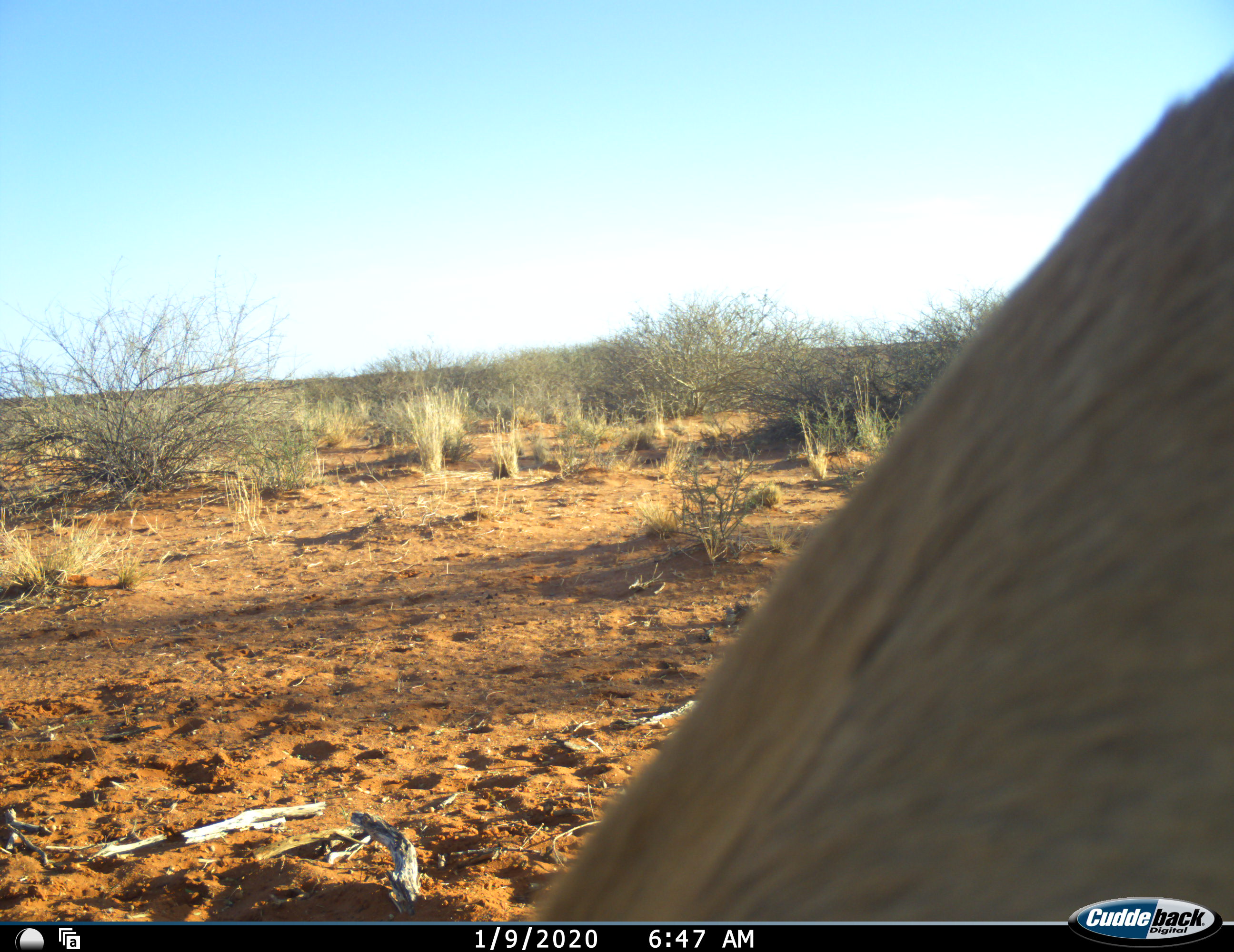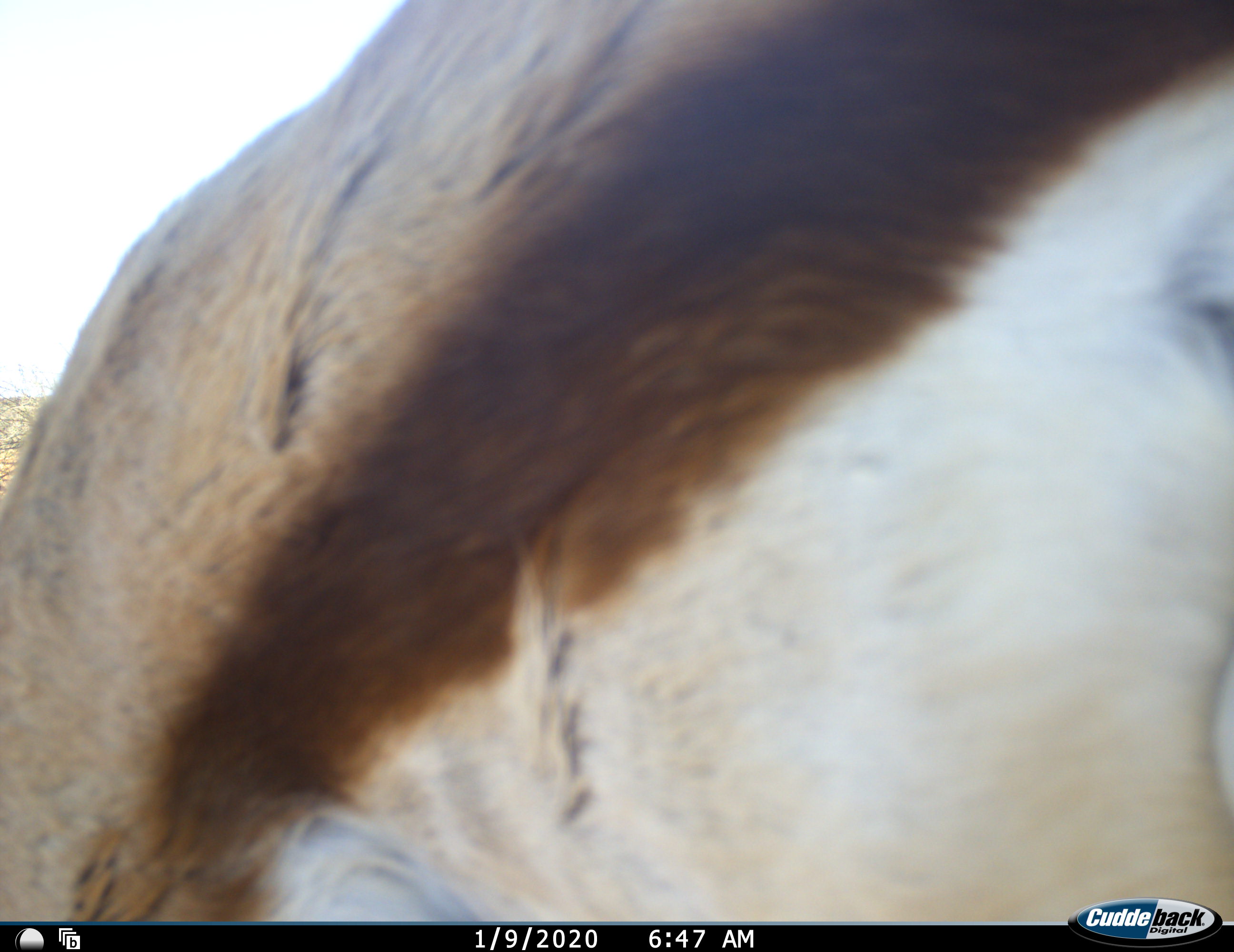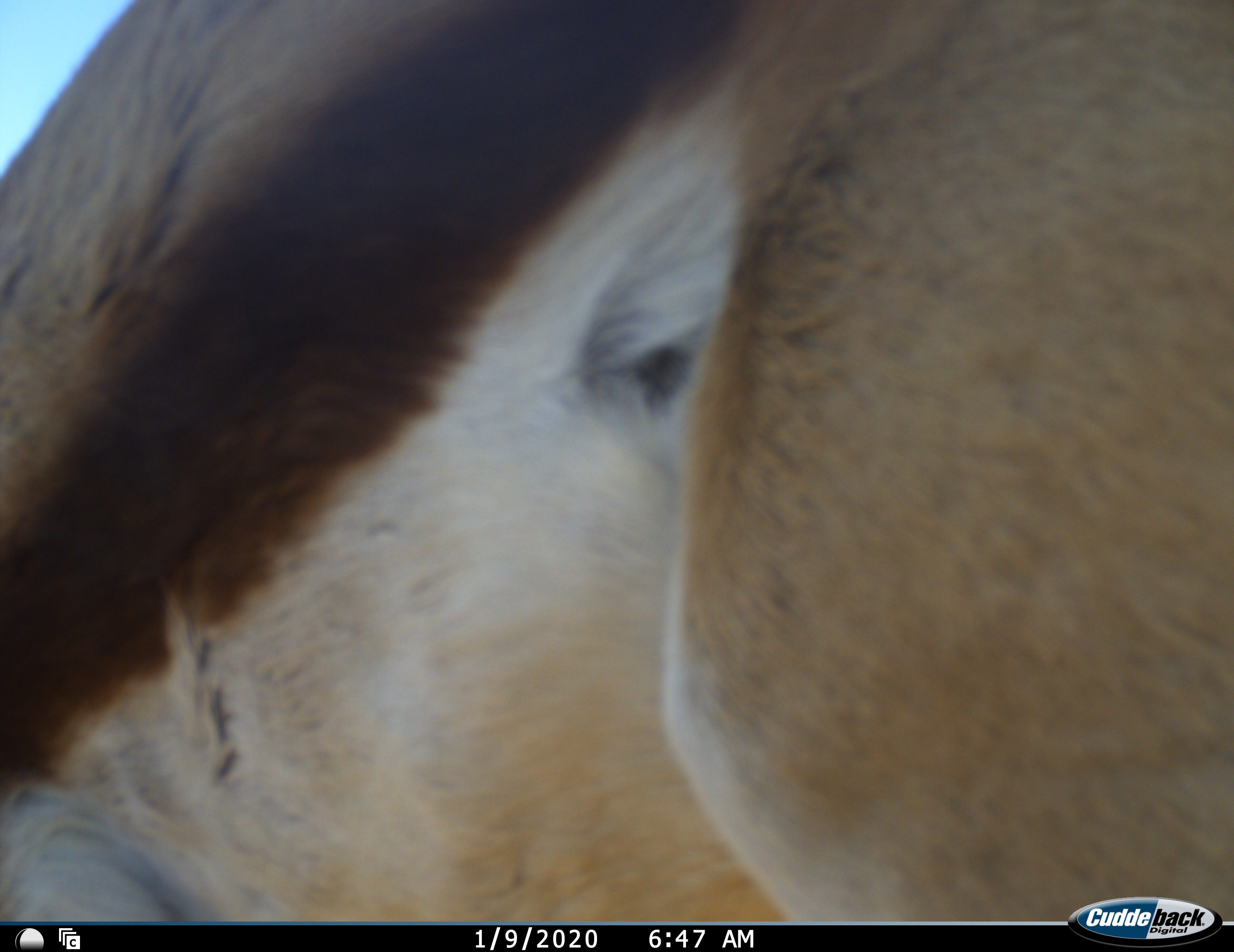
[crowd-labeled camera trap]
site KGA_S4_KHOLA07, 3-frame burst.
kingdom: Animalia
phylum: Chordata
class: Mammalia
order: Artiodactyla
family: Bovidae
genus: Antidorcas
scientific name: Antidorcas marsupialis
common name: springbok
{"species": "springbok (Antidorcas marsupialis)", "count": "1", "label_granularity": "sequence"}